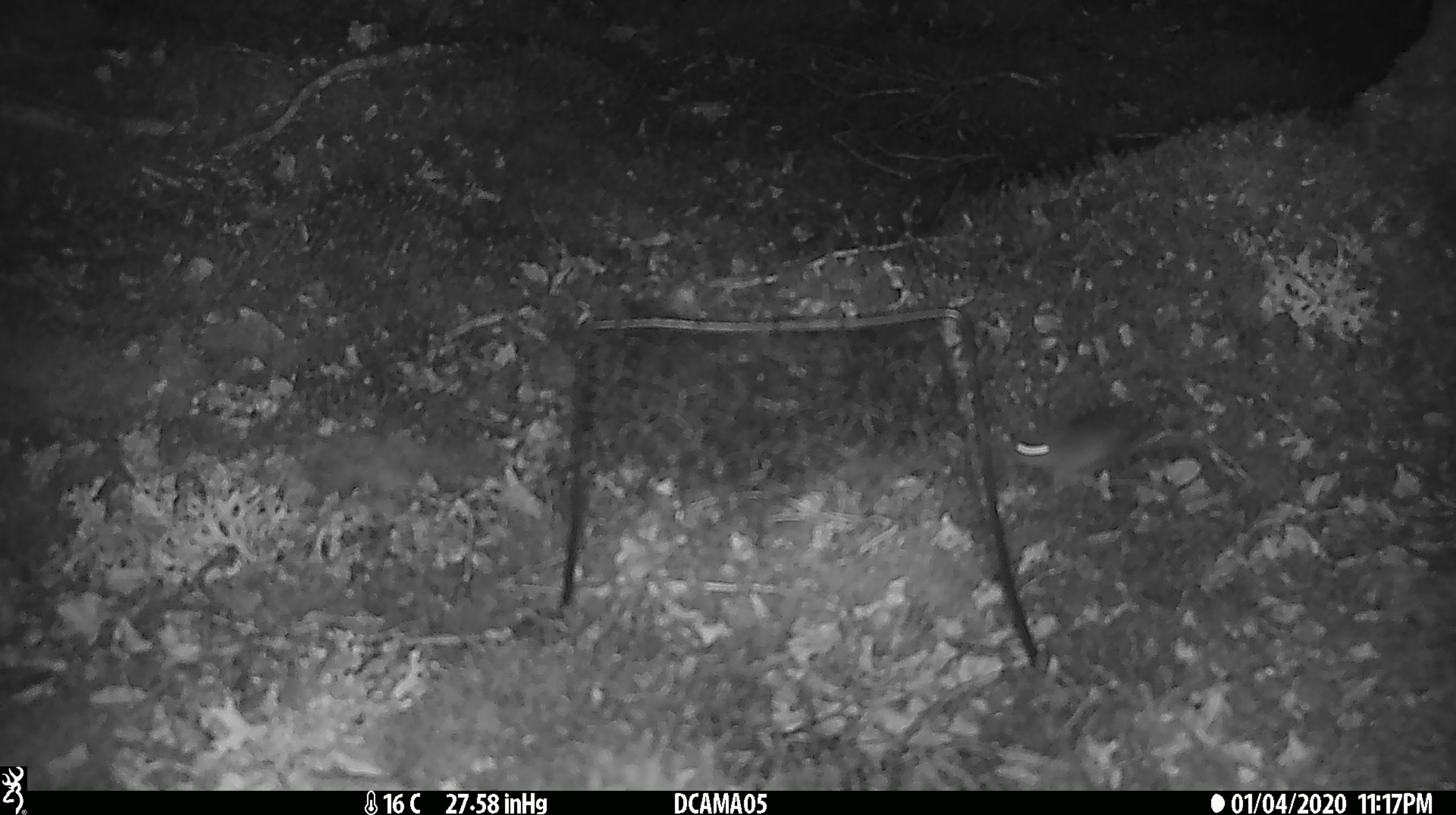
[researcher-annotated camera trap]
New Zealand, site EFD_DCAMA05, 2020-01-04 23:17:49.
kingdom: Animalia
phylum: Chordata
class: Mammalia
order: Rodentia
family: Muridae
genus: Mus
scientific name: Mus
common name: mouse